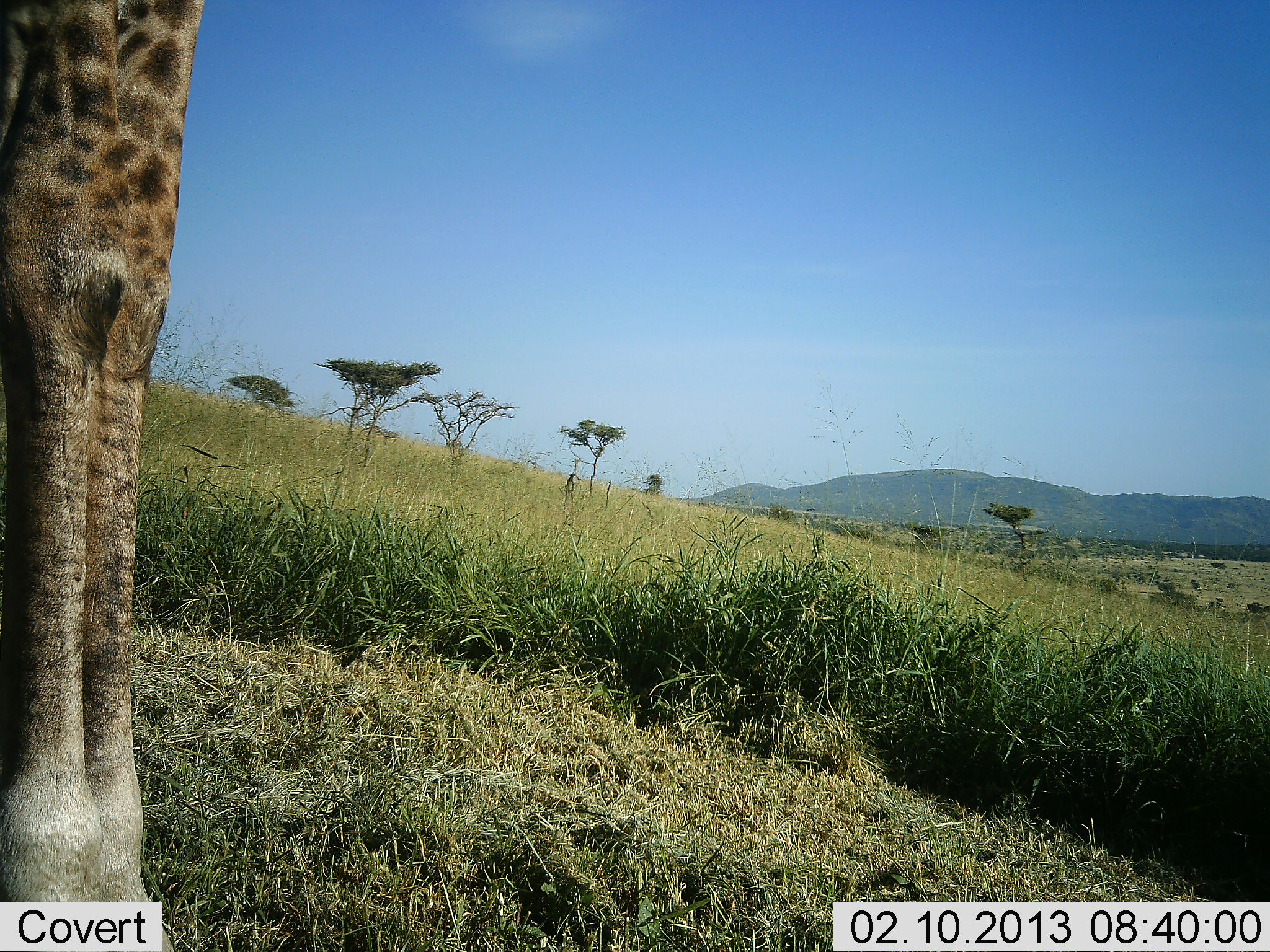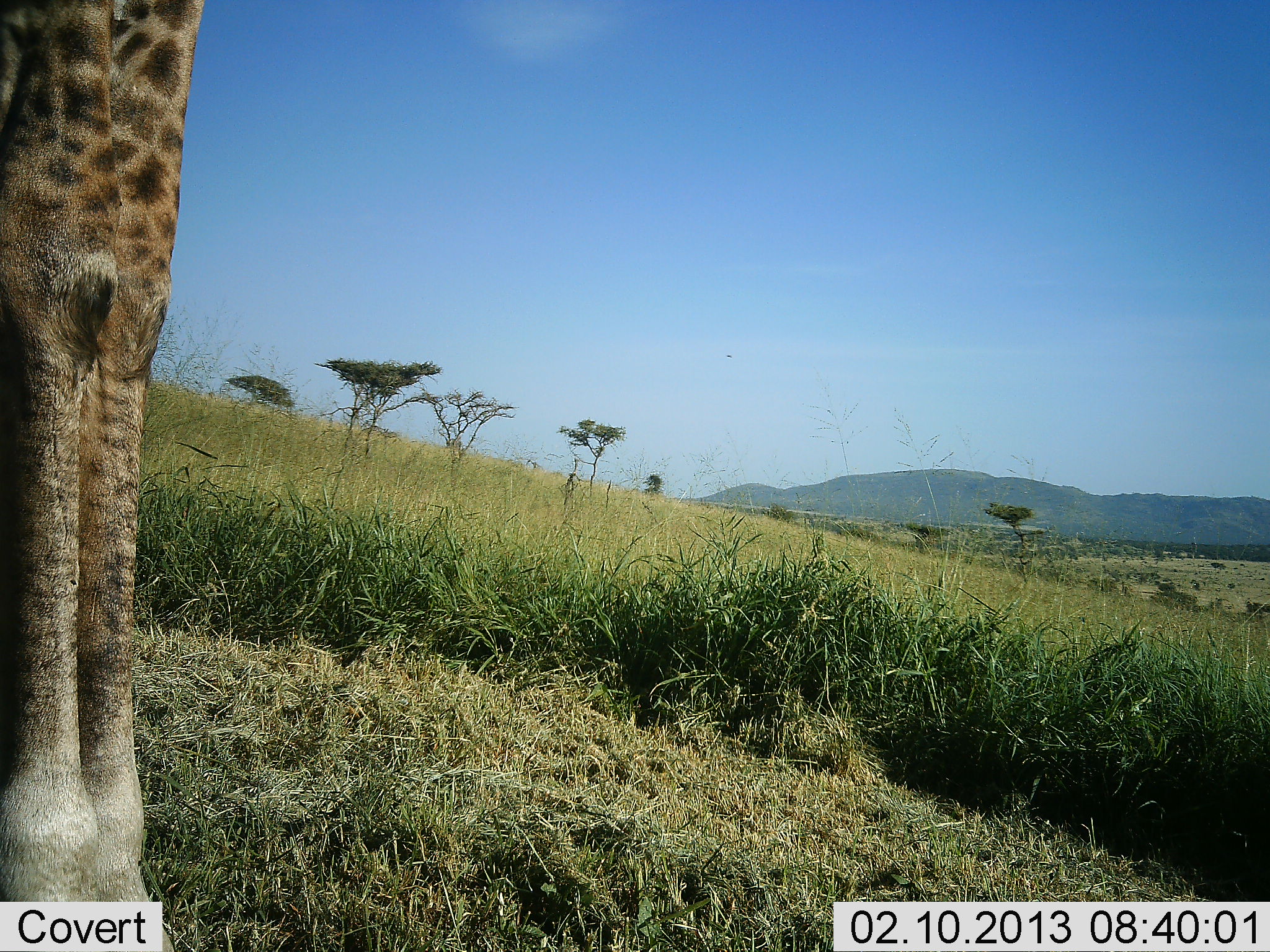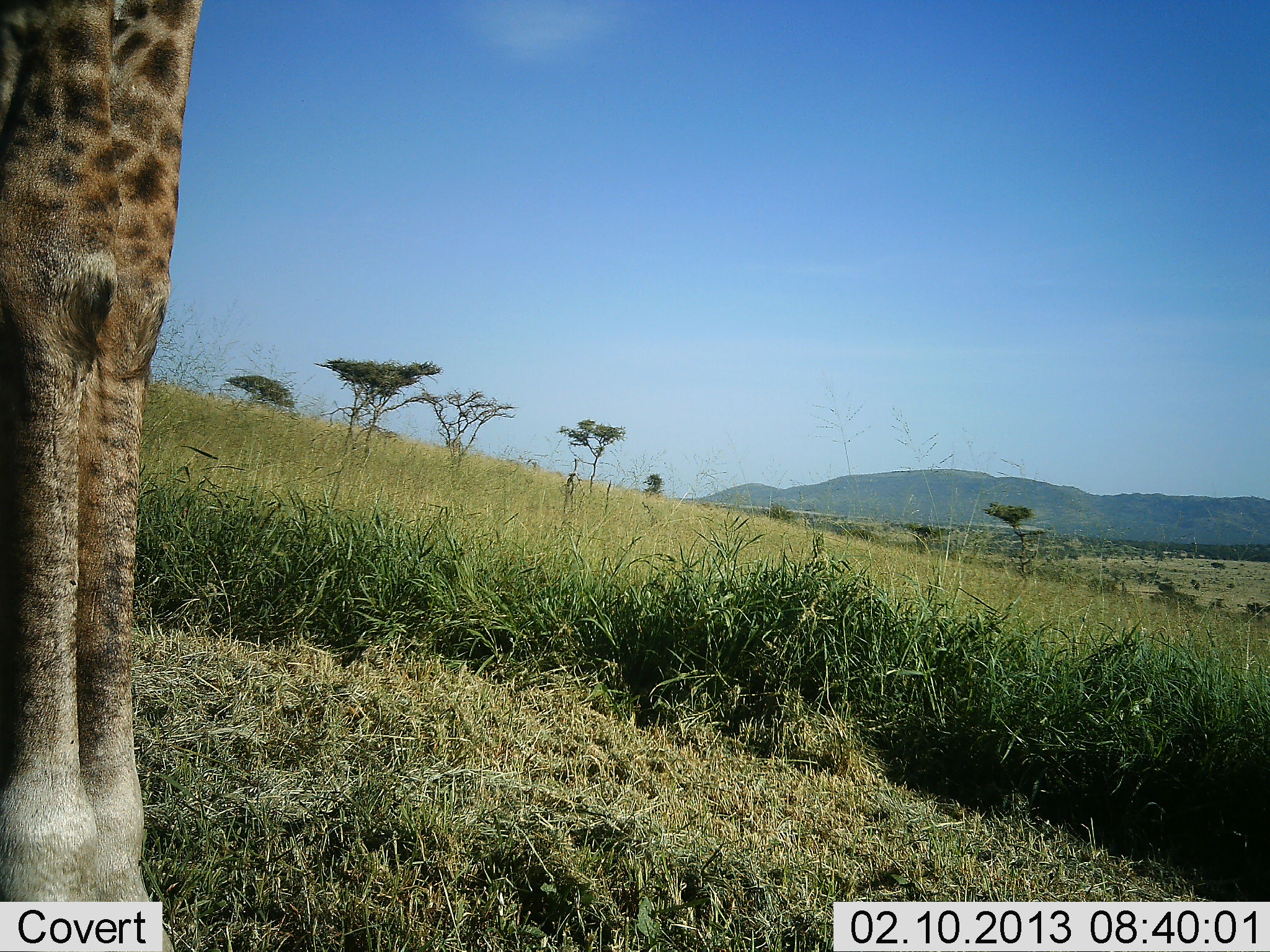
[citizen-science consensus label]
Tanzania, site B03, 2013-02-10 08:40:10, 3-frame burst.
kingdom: Animalia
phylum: Chordata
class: Mammalia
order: Artiodactyla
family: Giraffidae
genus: Giraffa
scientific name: Giraffa camelopardalis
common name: giraffe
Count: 1.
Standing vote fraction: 100%.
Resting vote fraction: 0%.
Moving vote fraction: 0%.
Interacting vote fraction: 0%.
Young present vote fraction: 0%.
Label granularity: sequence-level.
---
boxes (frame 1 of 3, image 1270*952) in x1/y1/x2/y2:
animal: 0/1/200/951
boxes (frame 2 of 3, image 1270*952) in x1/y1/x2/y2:
animal: 0/1/200/952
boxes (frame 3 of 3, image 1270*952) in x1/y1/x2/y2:
animal: 0/1/201/951